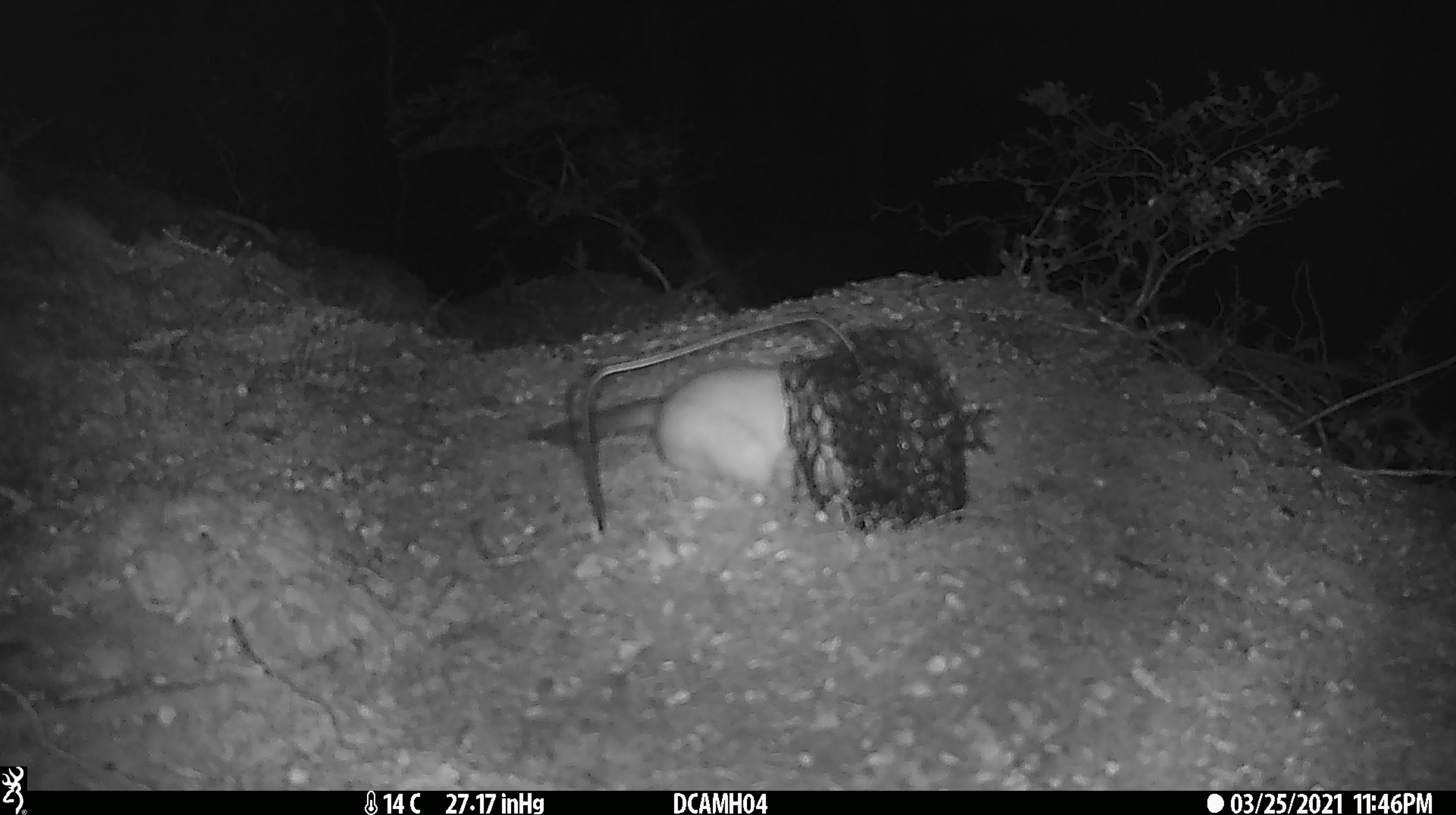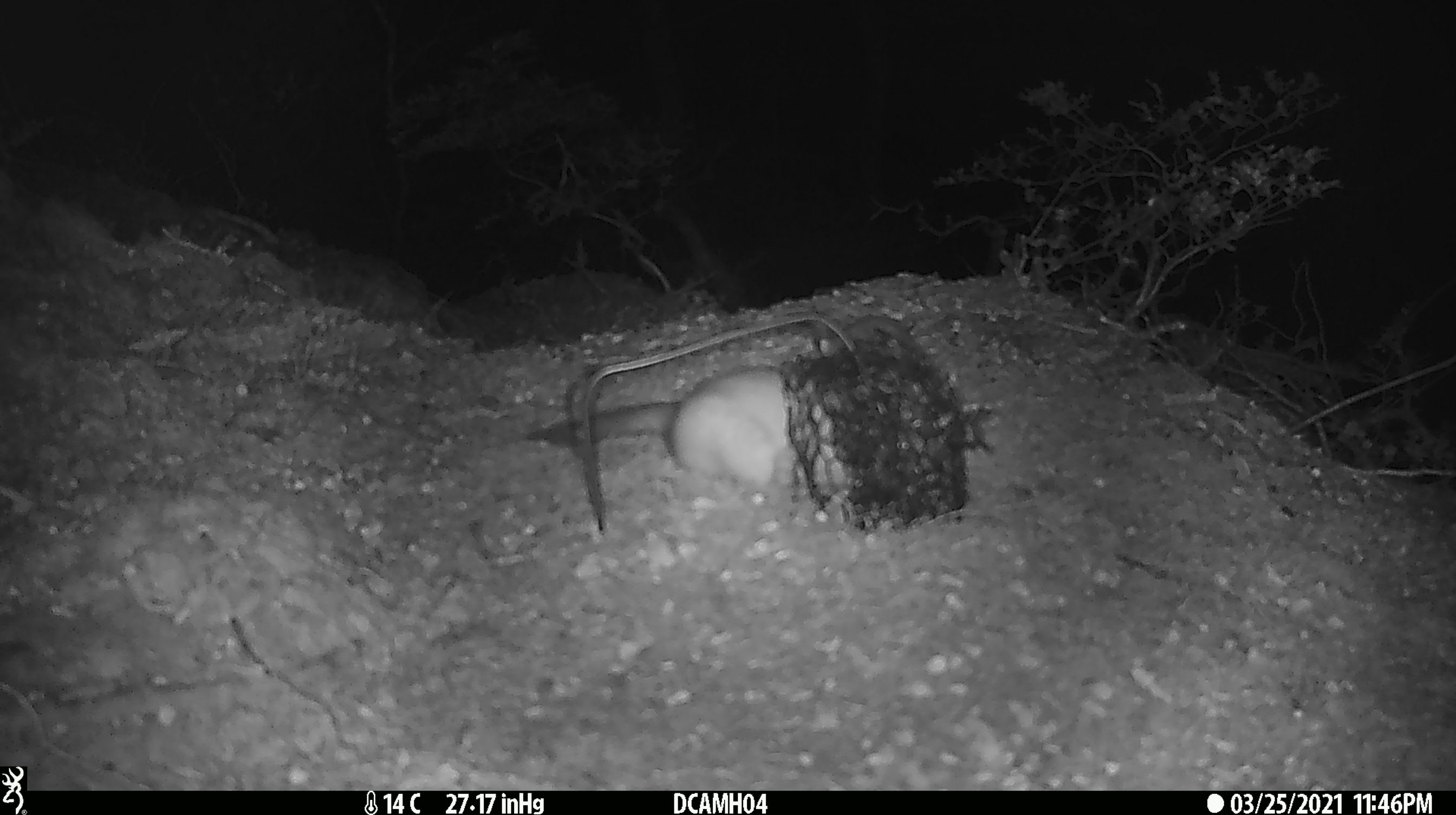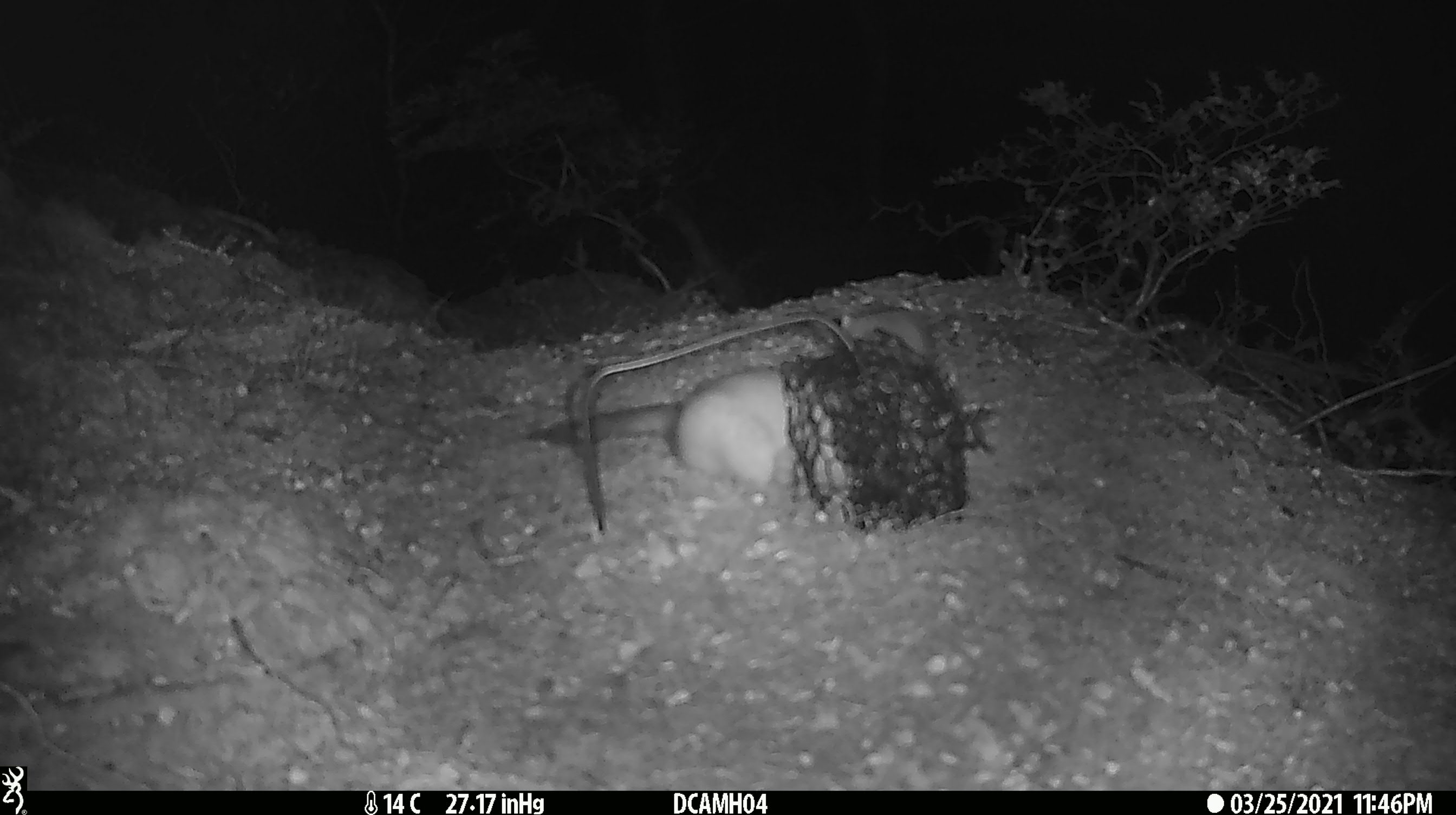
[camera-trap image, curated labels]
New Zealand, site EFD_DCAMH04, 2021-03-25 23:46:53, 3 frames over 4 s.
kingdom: Animalia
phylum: Chordata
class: Mammalia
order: Carnivora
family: Mustelidae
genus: Mustela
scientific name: Mustela erminea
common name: stoat